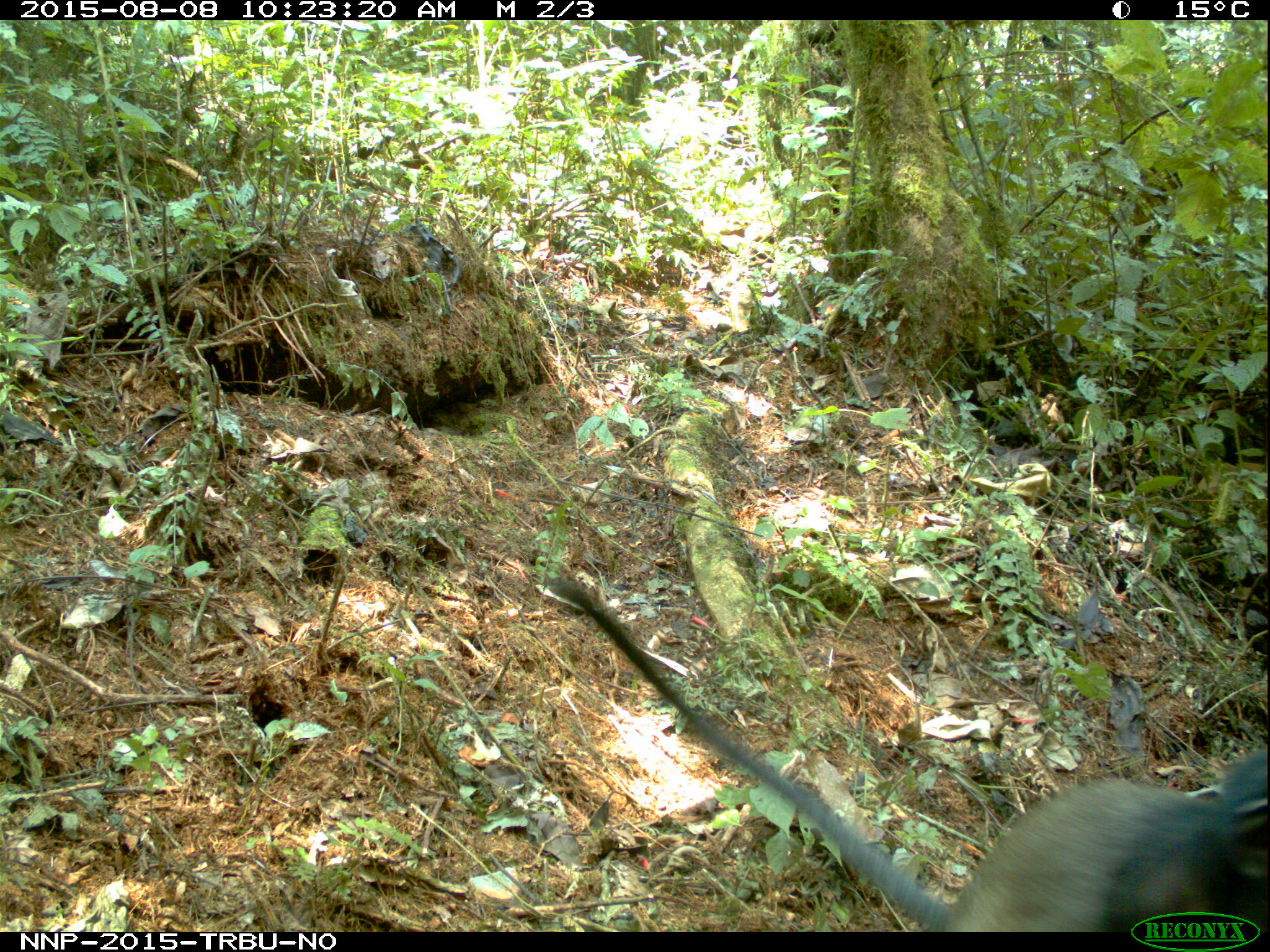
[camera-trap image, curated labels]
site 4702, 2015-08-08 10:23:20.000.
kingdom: Animalia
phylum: Chordata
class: Mammalia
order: Primates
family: Cercopithecidae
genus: Cercopithecus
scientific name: Cercopithecus mitis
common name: blue monkey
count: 1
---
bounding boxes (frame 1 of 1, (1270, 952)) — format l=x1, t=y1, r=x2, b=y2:
cercopithecus mitis: l=546, t=572, r=1263, b=928